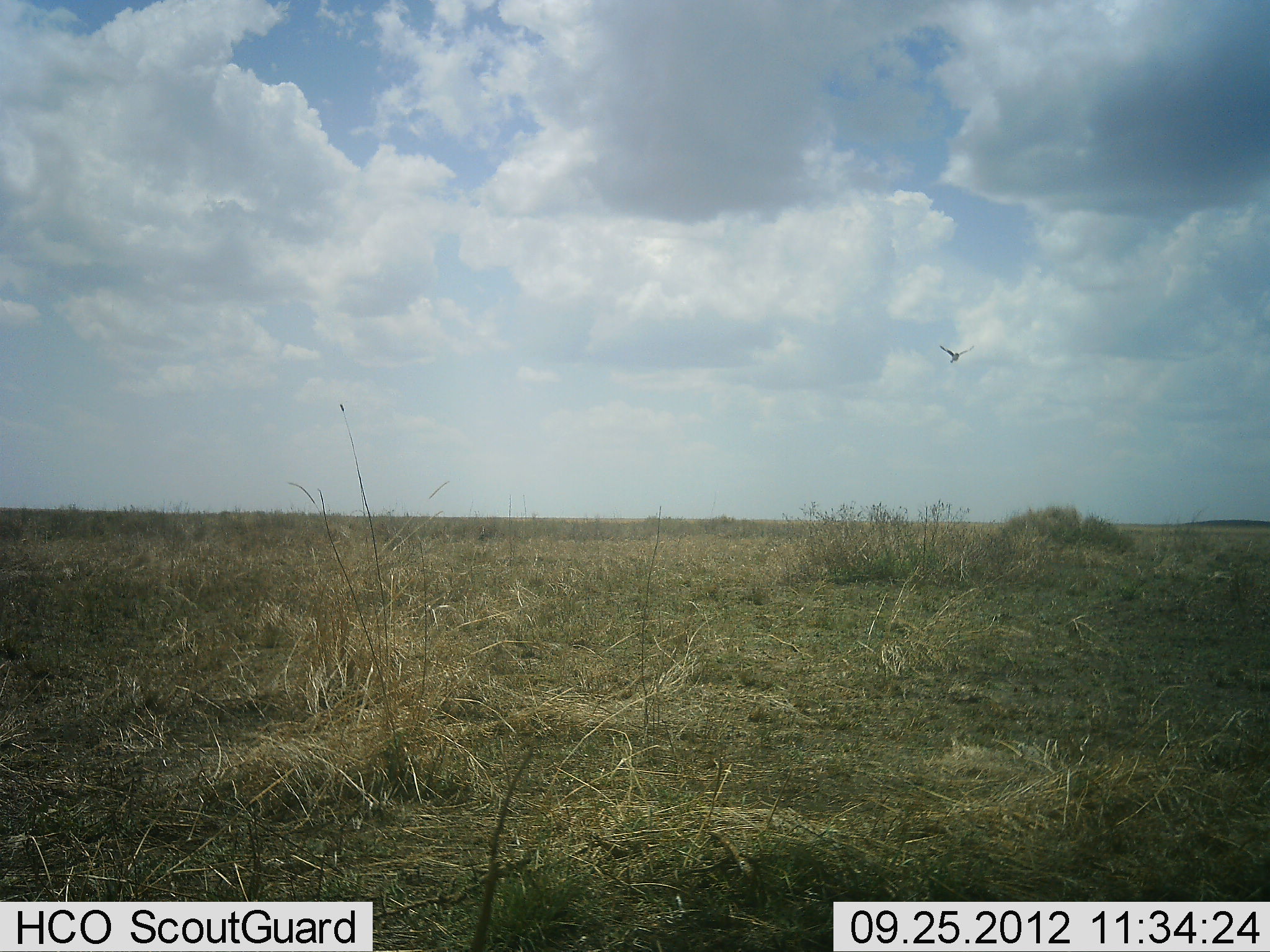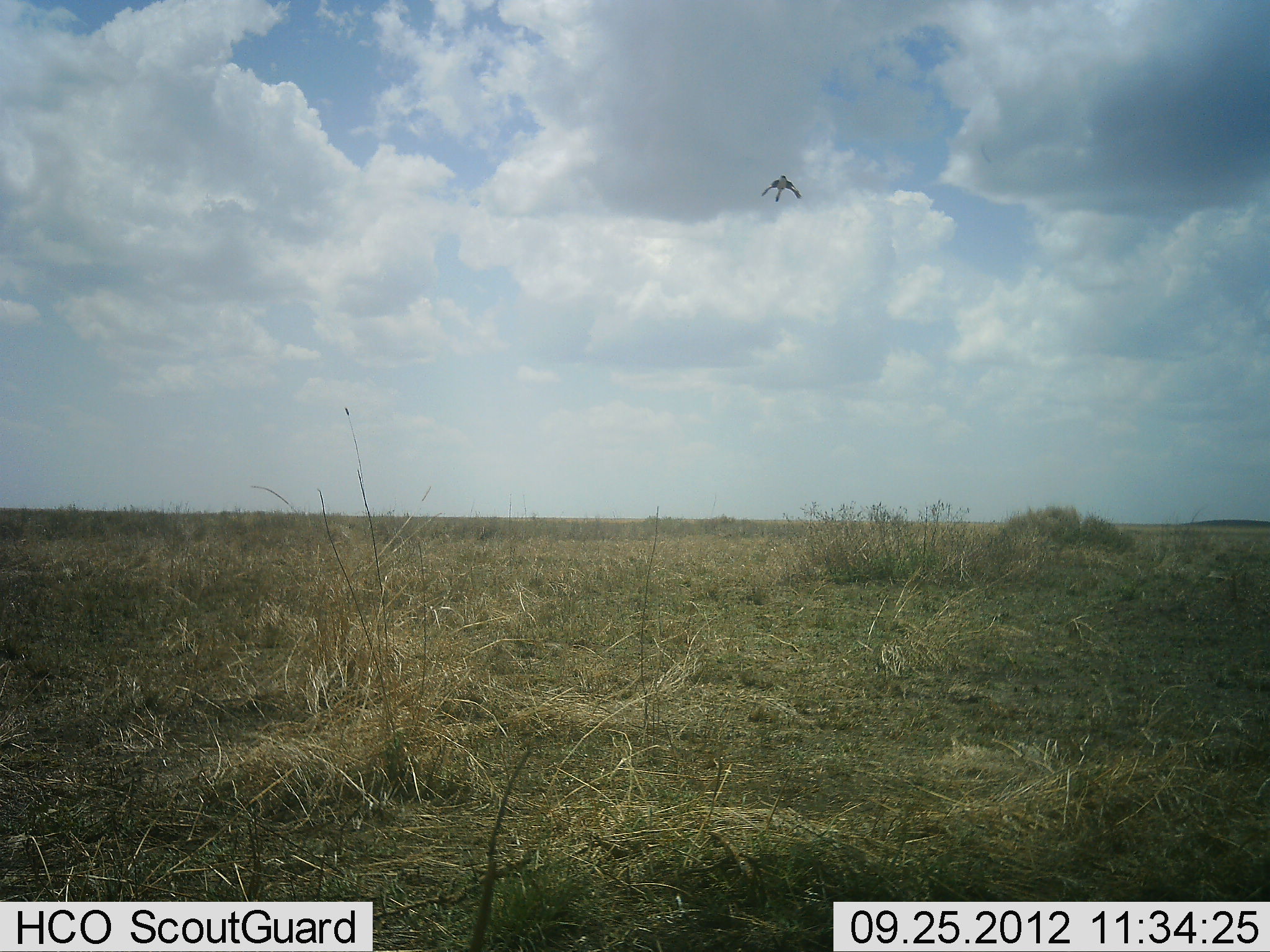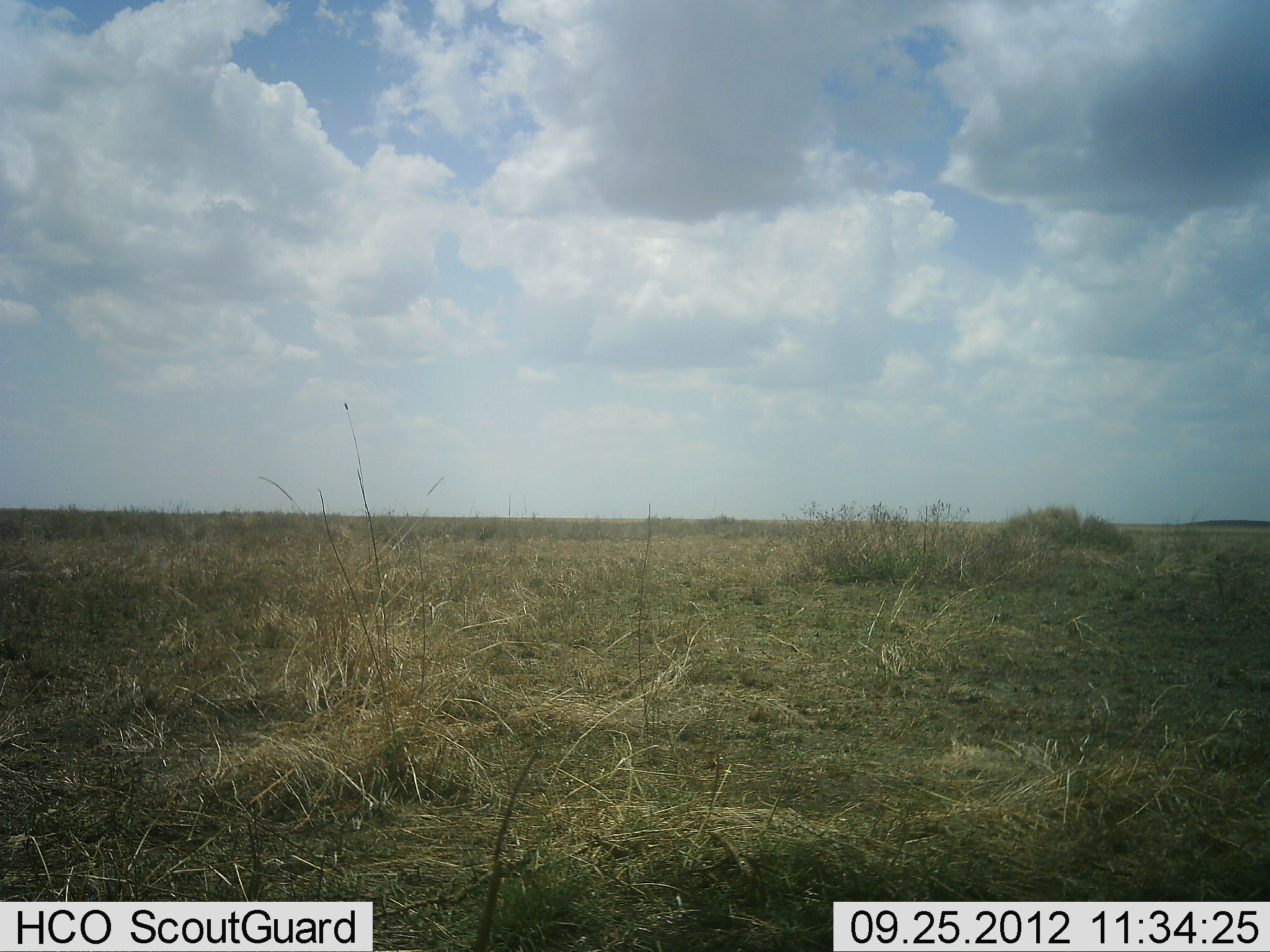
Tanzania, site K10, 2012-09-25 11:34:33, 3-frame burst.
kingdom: Animalia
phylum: Chordata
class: Aves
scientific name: Aves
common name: bird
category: otherbird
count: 1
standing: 0%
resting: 0%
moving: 100%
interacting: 0%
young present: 0%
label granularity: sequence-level